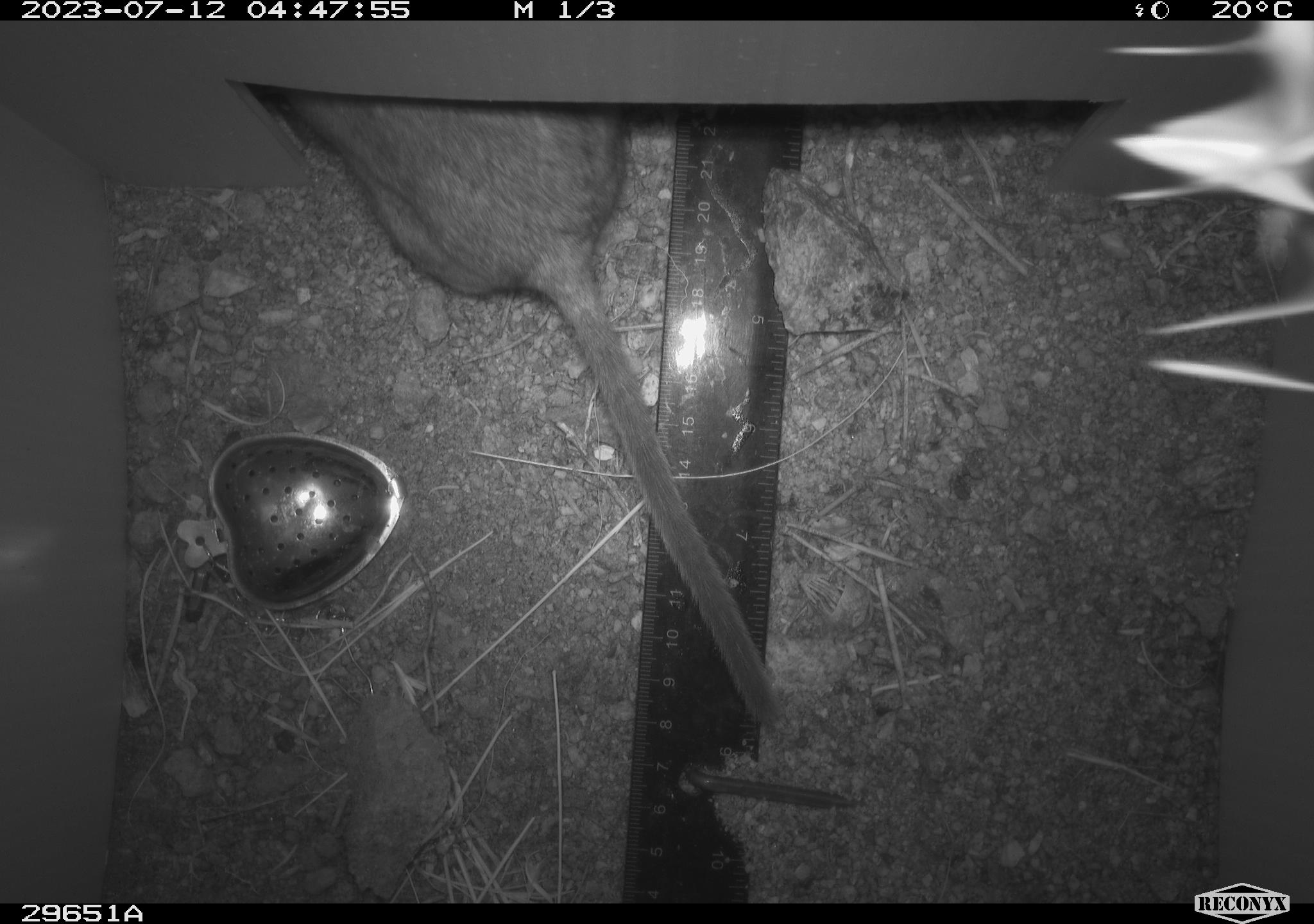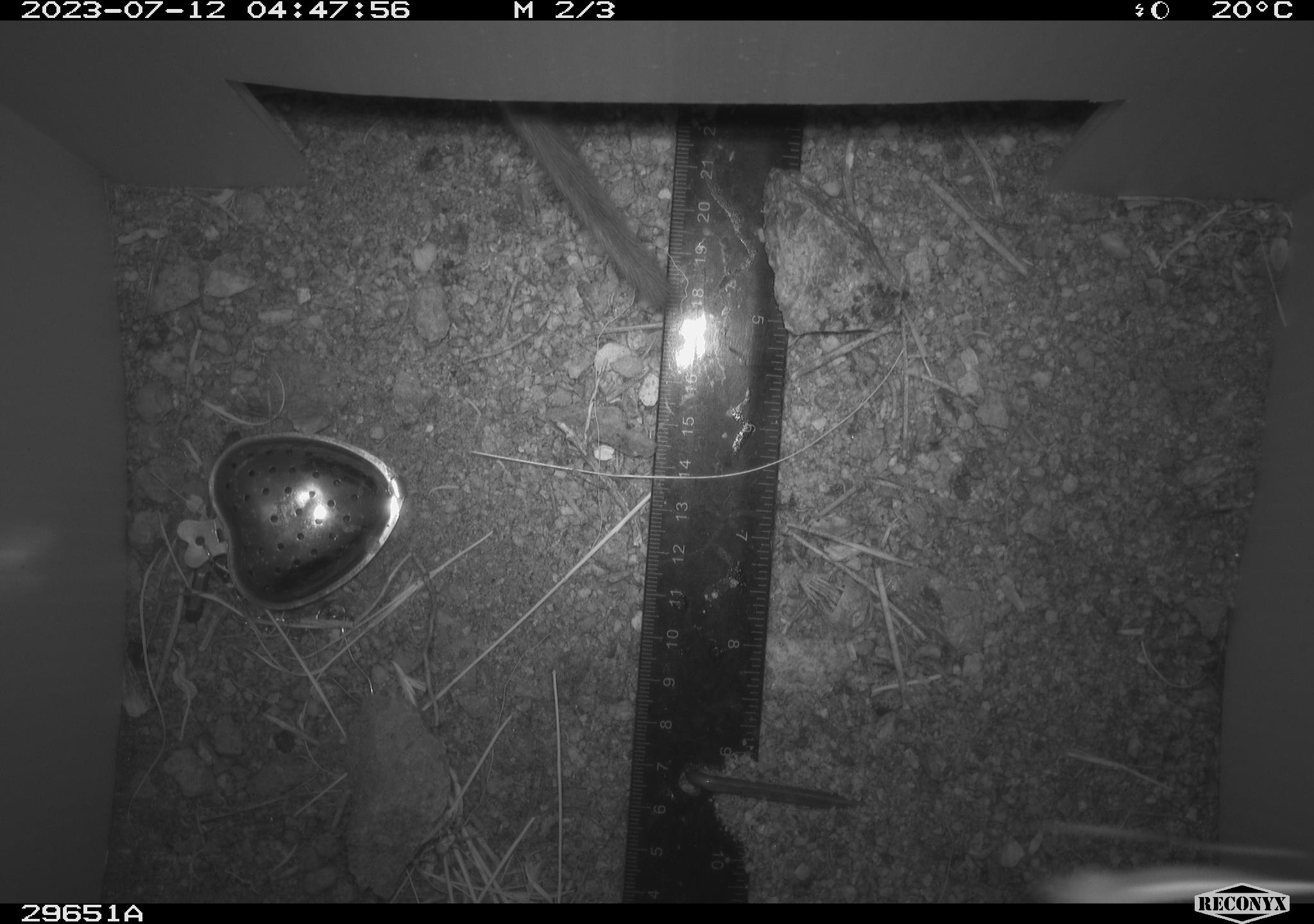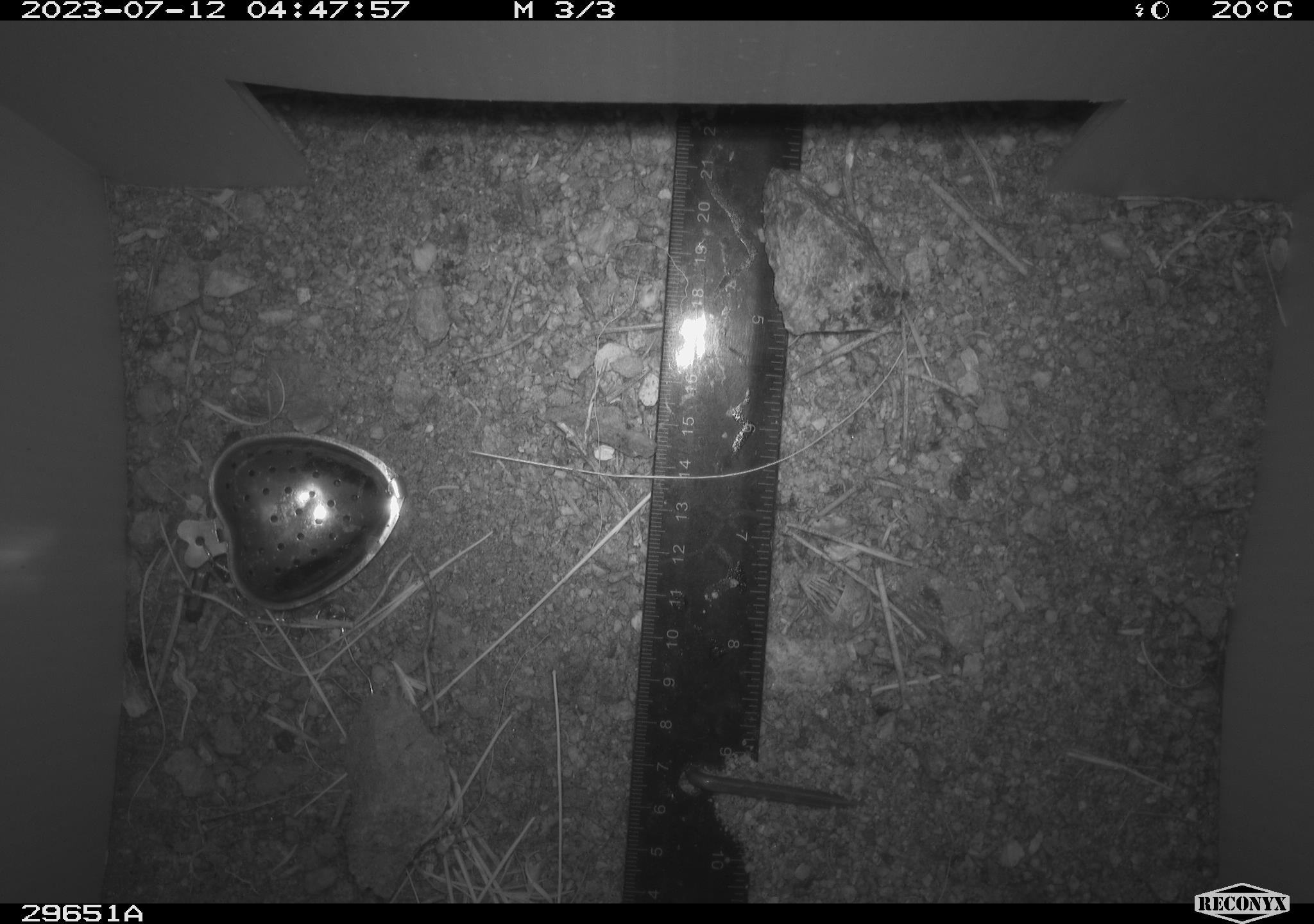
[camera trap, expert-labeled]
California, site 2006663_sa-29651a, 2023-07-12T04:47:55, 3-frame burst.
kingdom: Animalia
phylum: Chordata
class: Mammalia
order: Rodentia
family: Cricetidae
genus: Neotoma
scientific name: Neotoma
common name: pack rat or woodrat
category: neotoma species